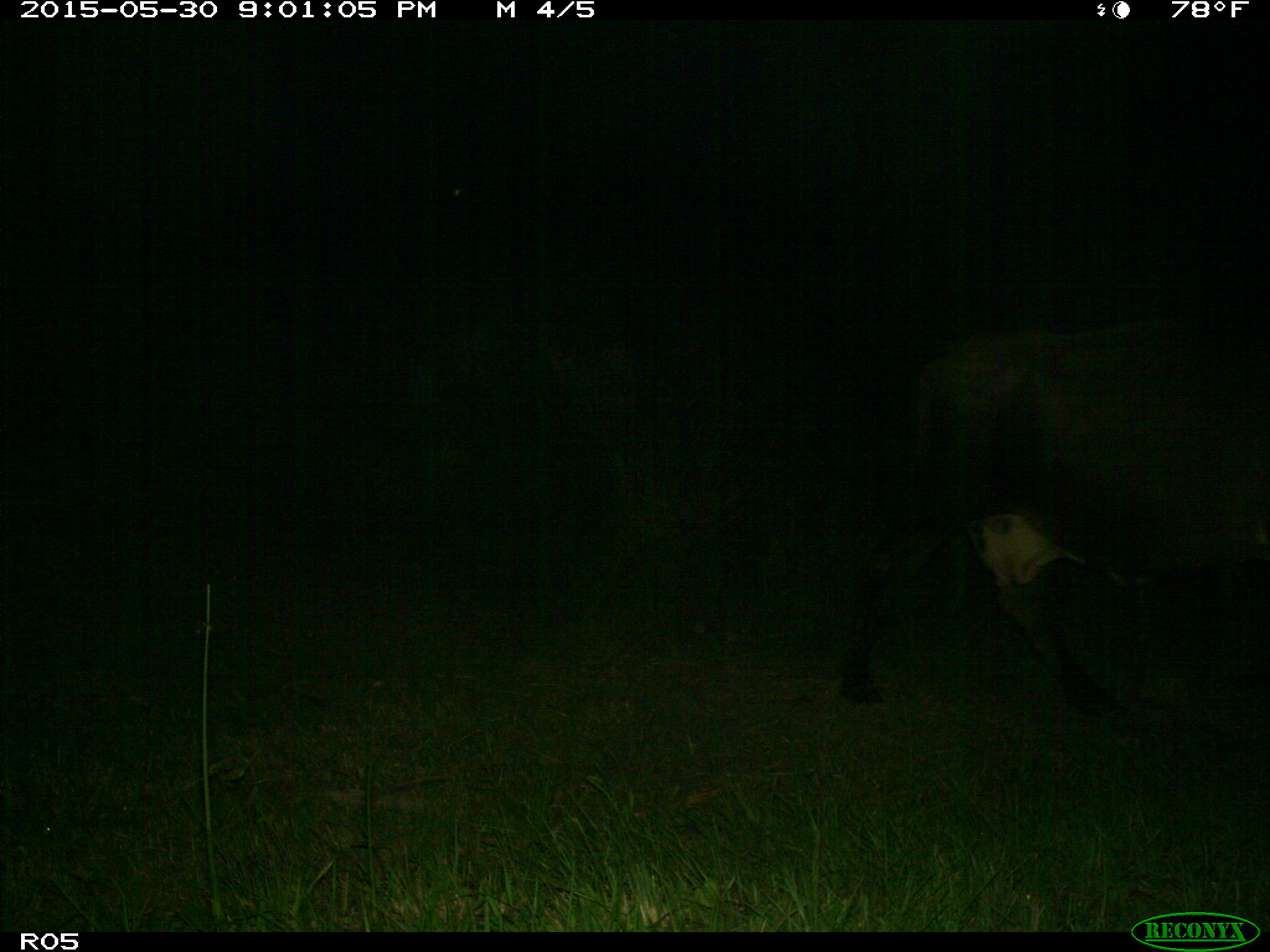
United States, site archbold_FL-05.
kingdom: Animalia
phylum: Chordata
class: Mammalia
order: Artiodactyla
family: Bovidae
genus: Bos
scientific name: Bos taurus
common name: domestic cow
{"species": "Bos taurus (domestic cow)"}